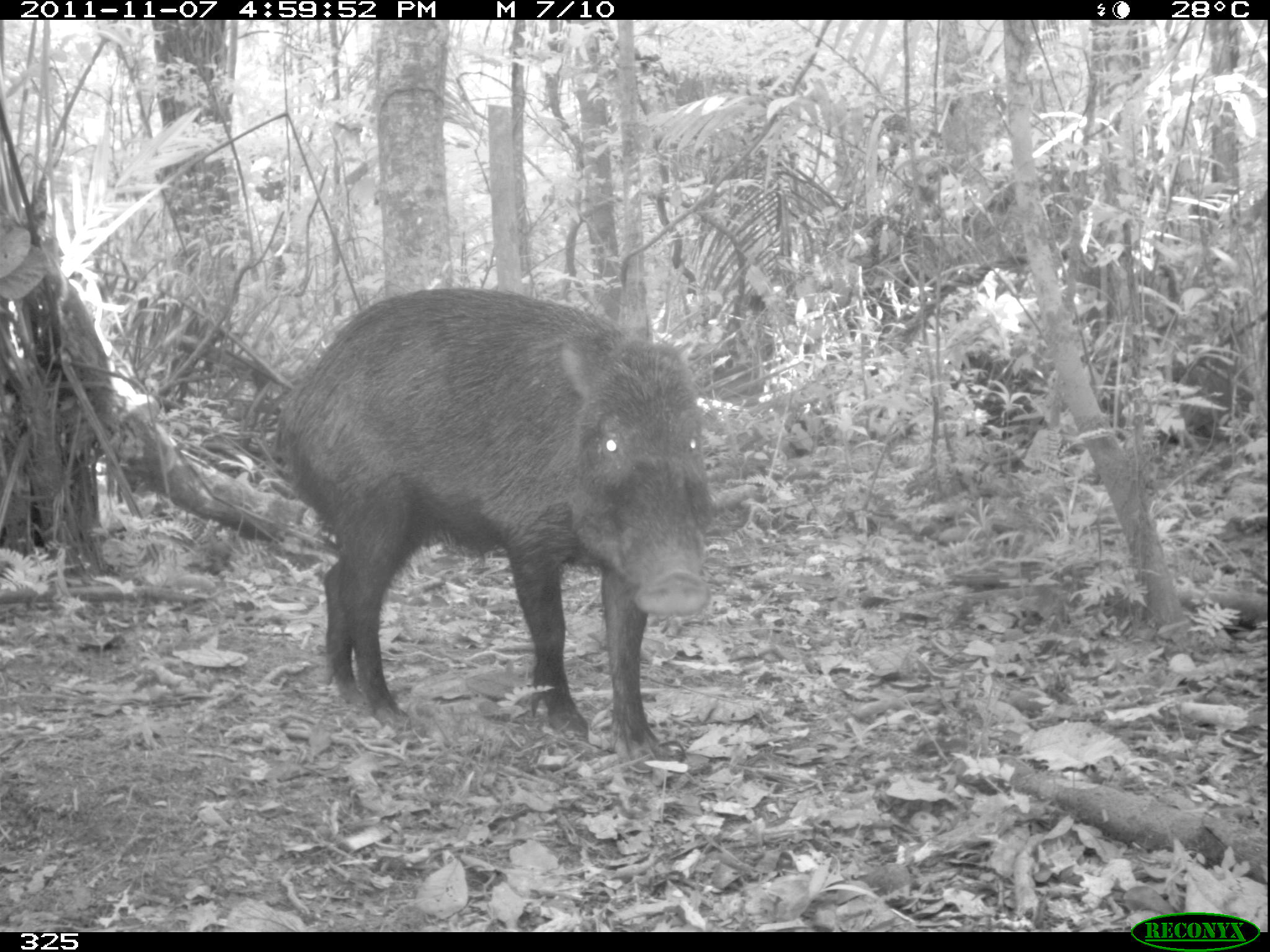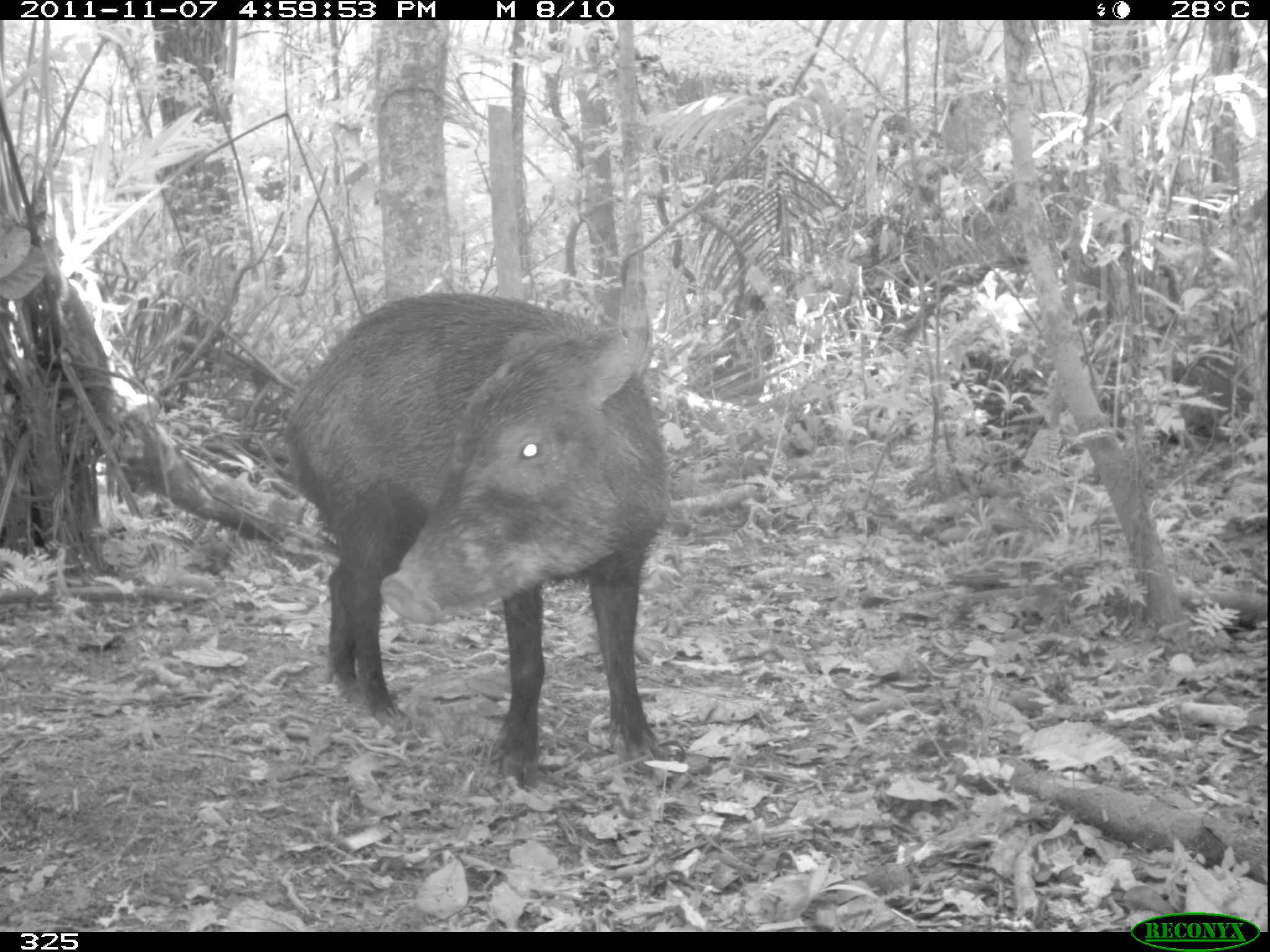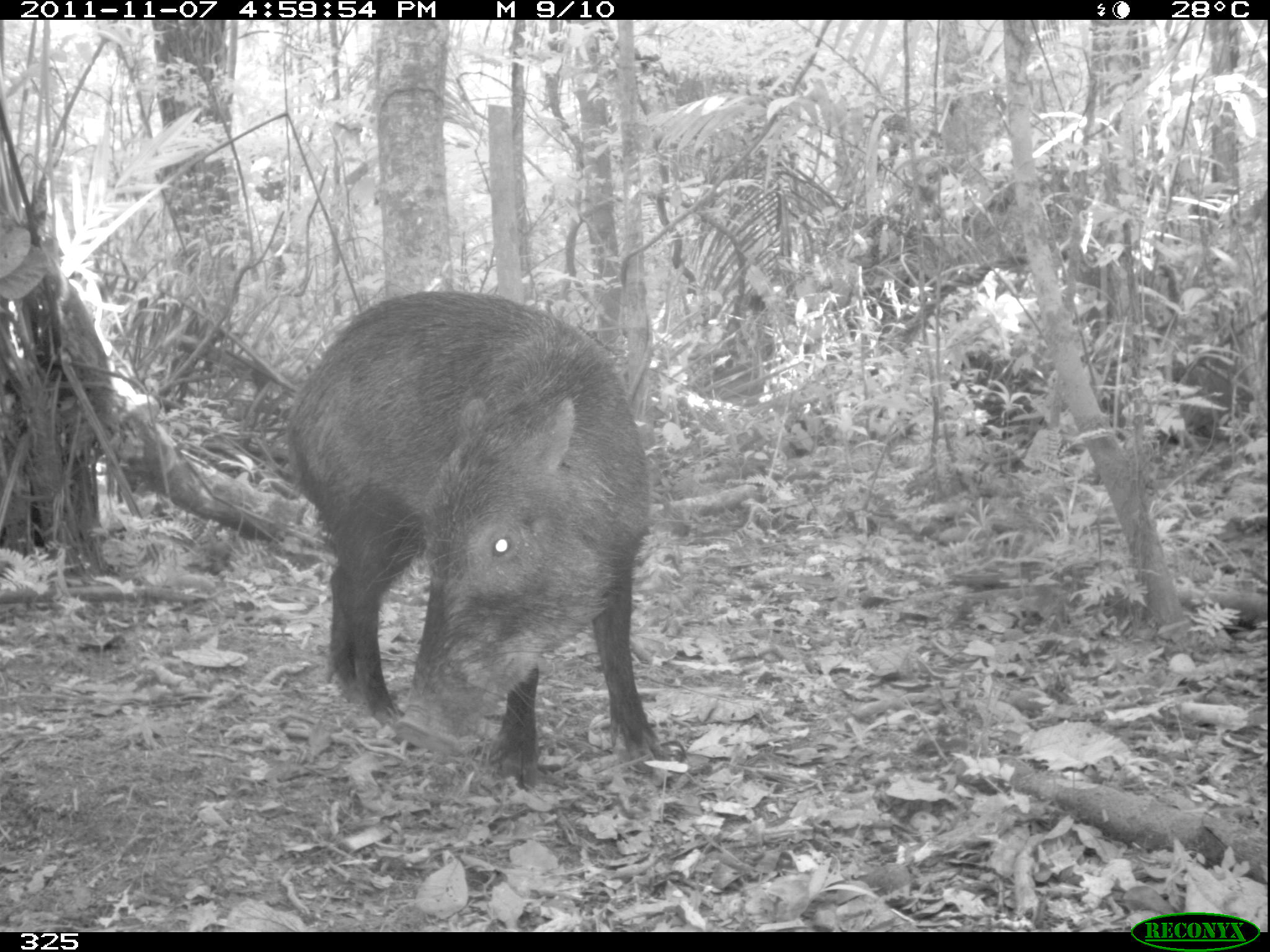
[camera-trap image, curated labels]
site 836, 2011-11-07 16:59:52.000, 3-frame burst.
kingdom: Animalia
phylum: Chordata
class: Mammalia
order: Artiodactyla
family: Tayassuidae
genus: Tayassu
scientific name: Tayassu pecari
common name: white-lipped peccary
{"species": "Tayassu pecari (white-lipped peccary)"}